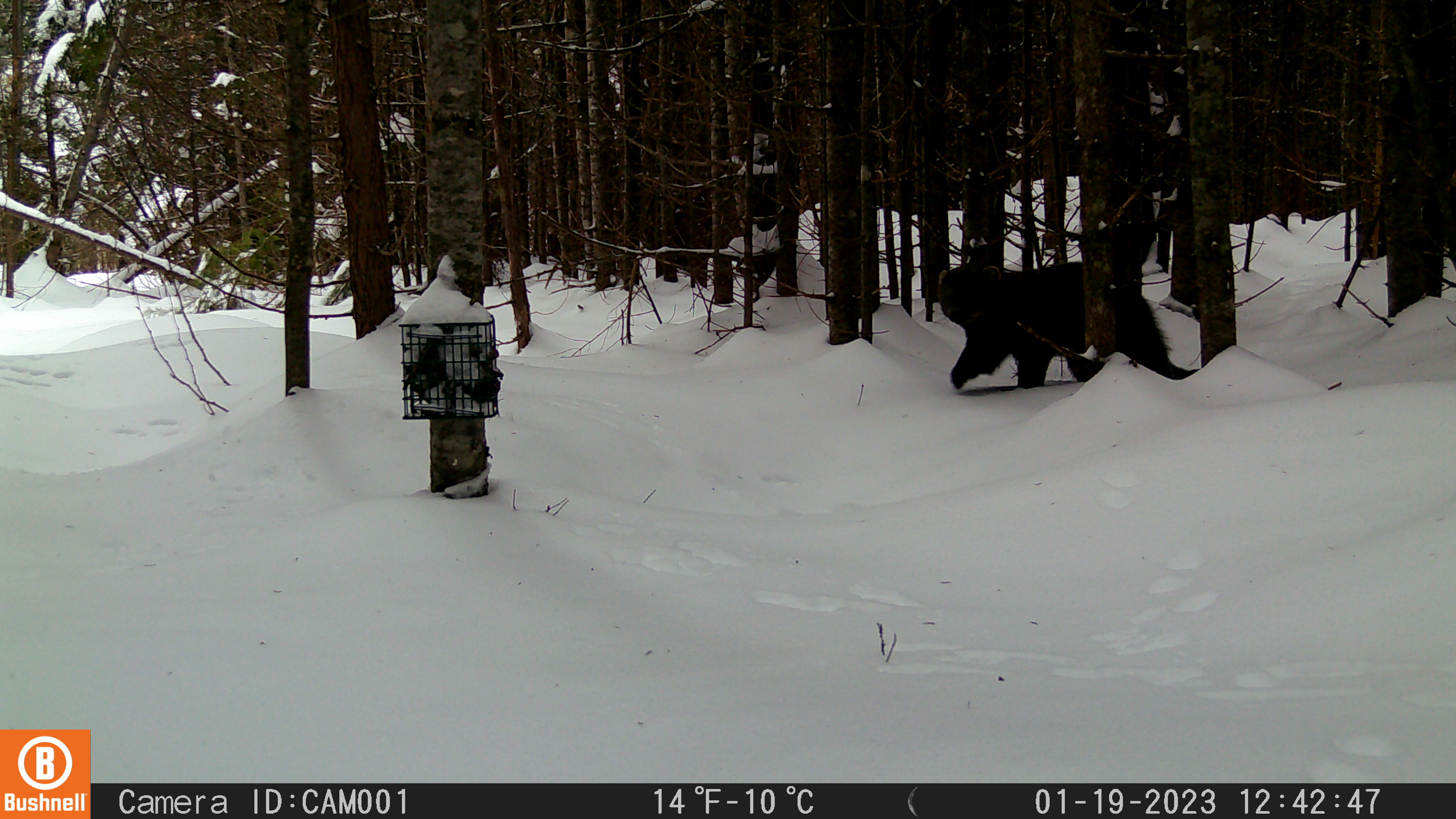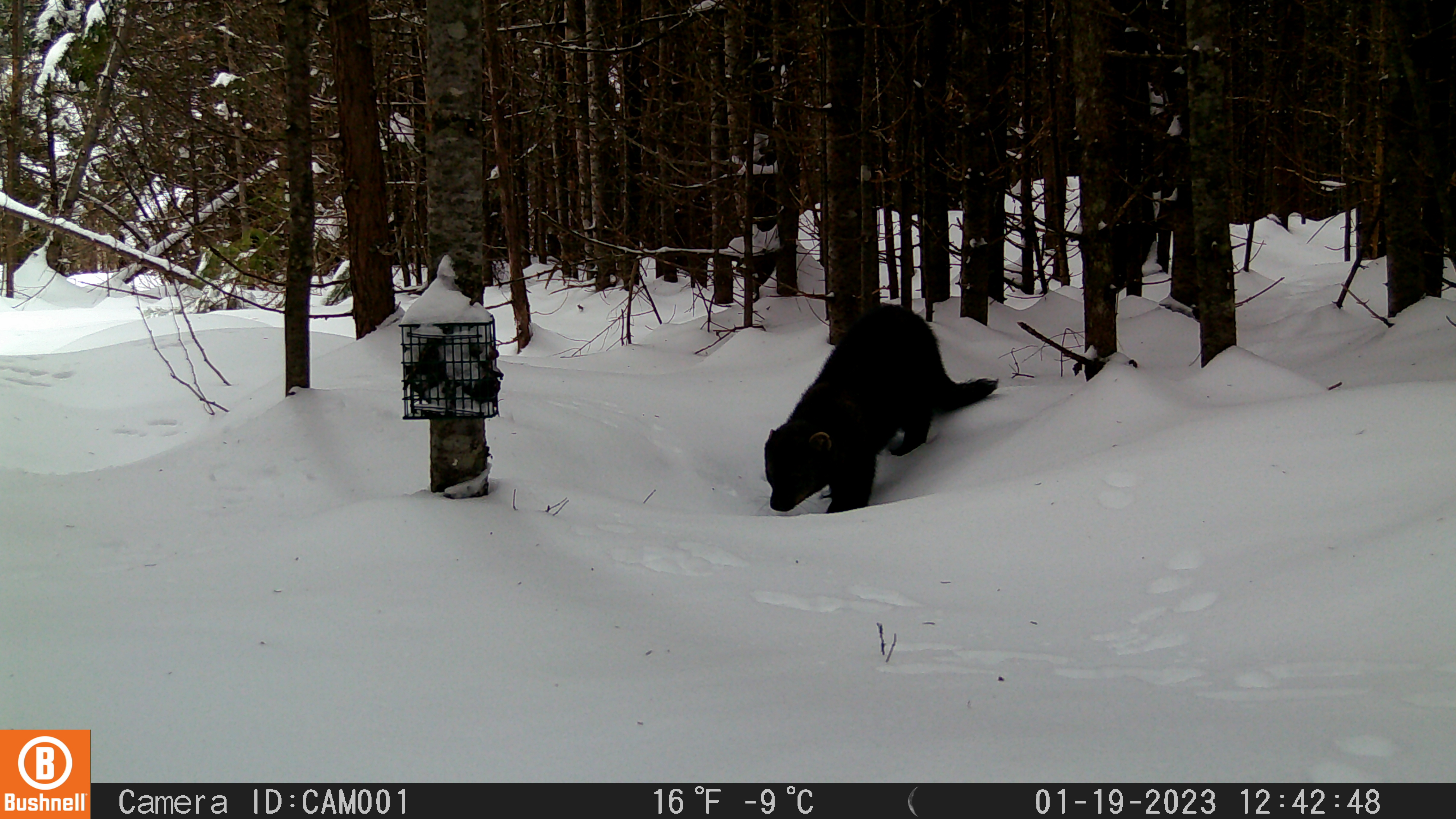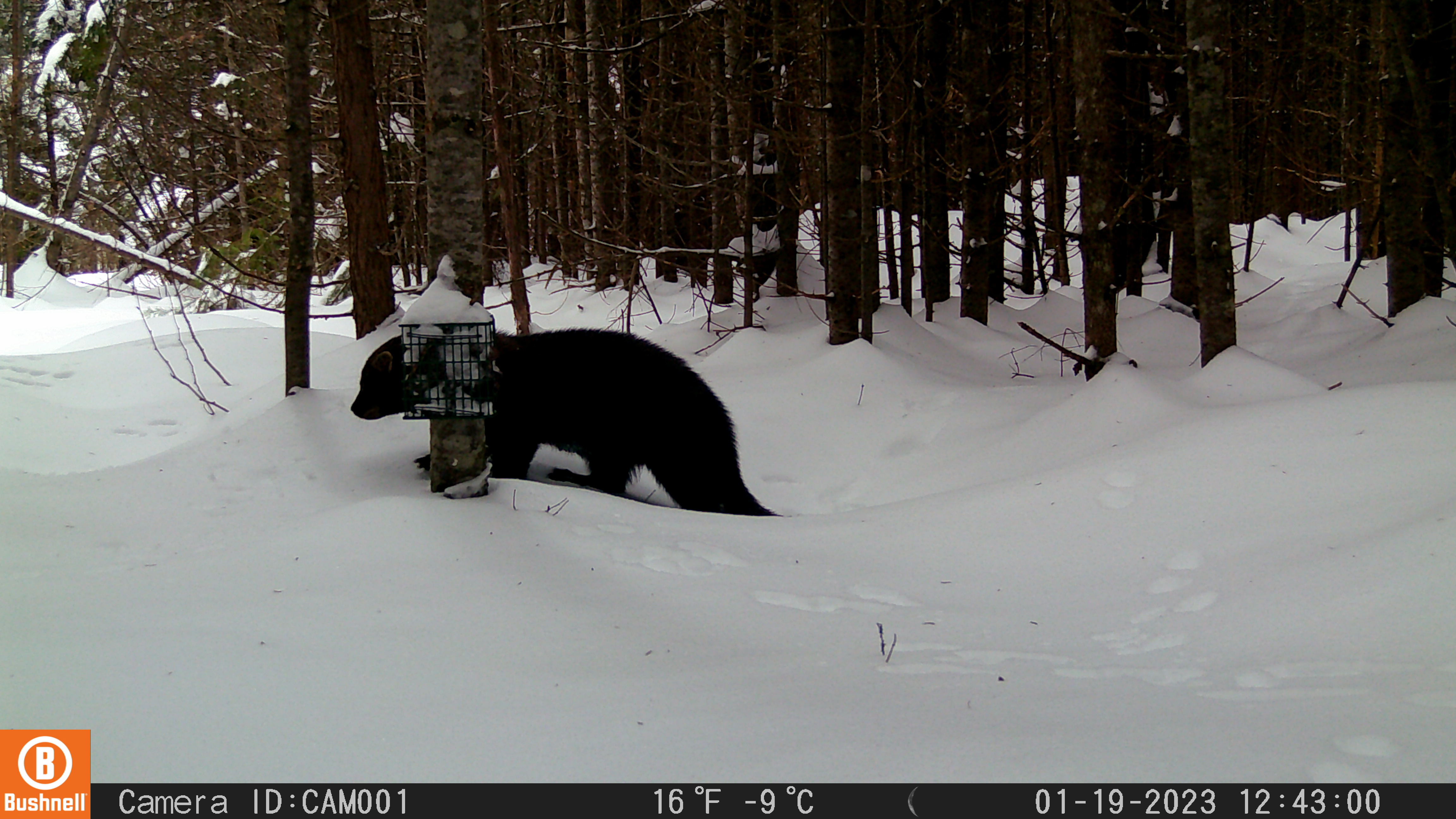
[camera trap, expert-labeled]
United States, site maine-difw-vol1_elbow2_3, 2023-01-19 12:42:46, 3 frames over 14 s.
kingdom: Animalia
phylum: Chordata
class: Mammalia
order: Carnivora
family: Mustelidae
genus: Pekania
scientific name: Pekania pennanti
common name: fisher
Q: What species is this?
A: Fisher (Pekania pennanti).